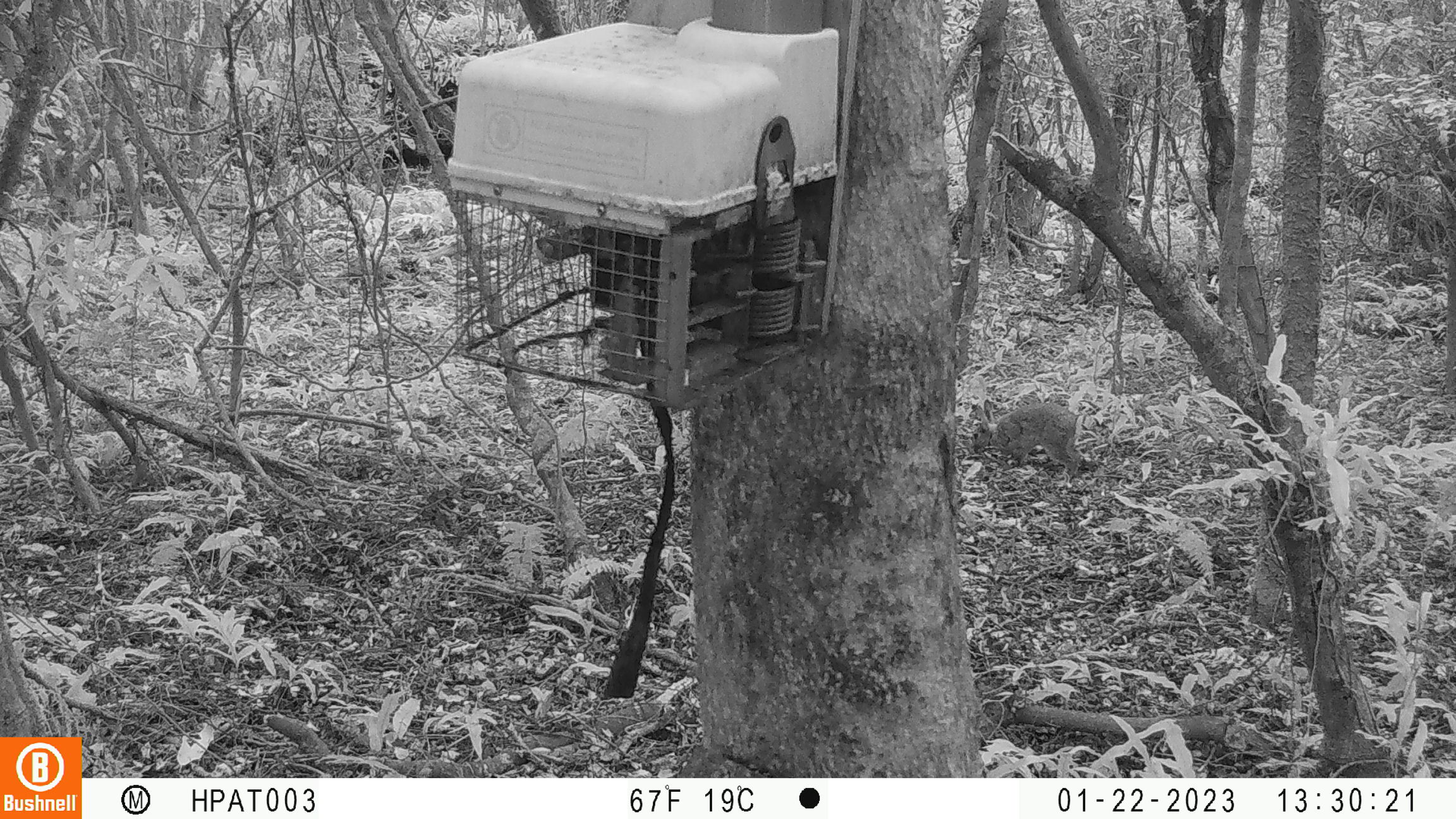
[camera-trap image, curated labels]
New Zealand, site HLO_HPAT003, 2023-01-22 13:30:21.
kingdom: Animalia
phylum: Chordata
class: Mammalia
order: Lagomorpha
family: Leporidae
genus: Oryctolagus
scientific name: Oryctolagus cuniculus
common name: european rabbit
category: rabbit